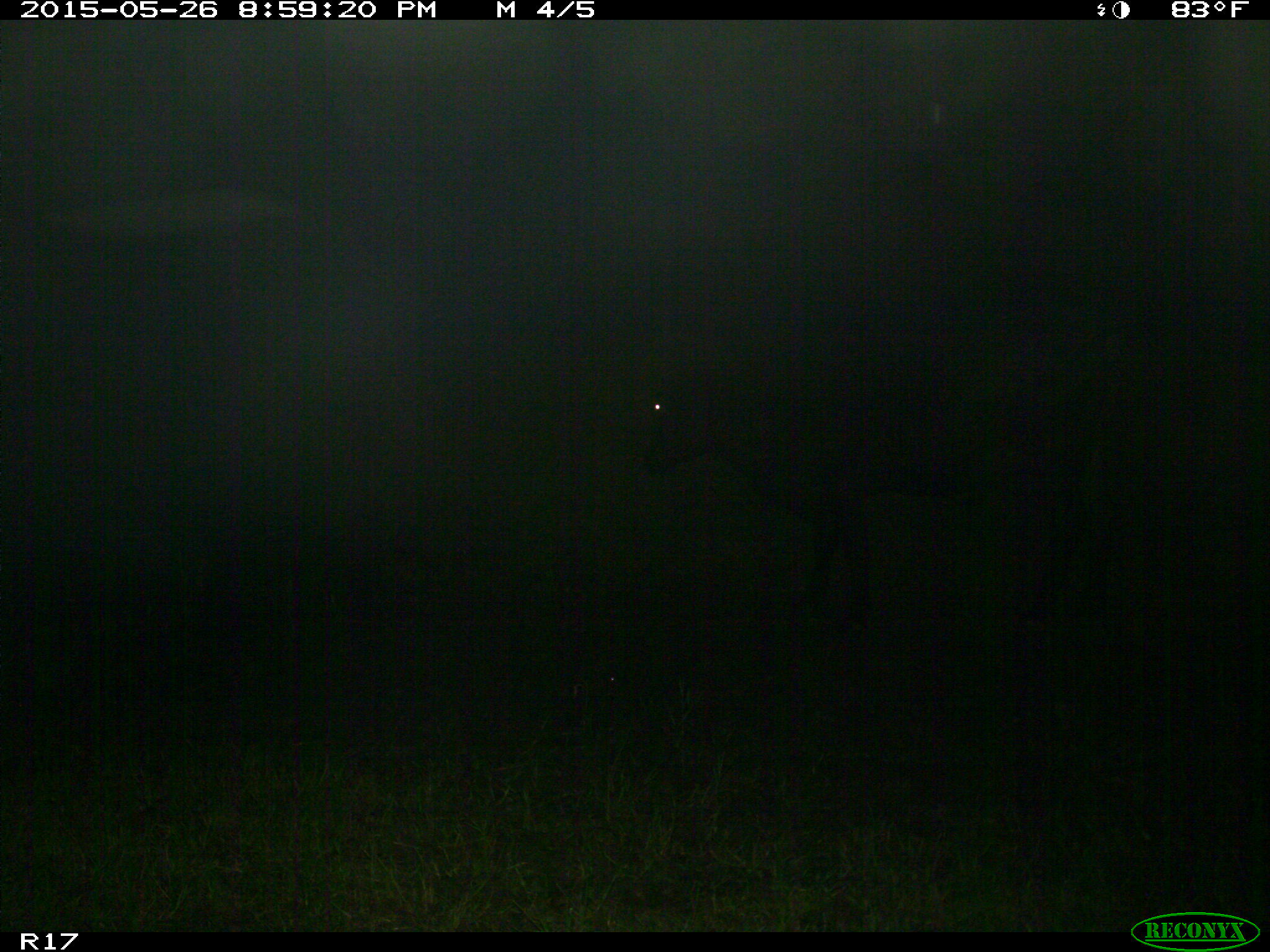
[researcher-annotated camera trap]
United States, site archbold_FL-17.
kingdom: Animalia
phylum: Chordata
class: Mammalia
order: Artiodactyla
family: Bovidae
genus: Bos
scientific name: Bos taurus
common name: domestic cow